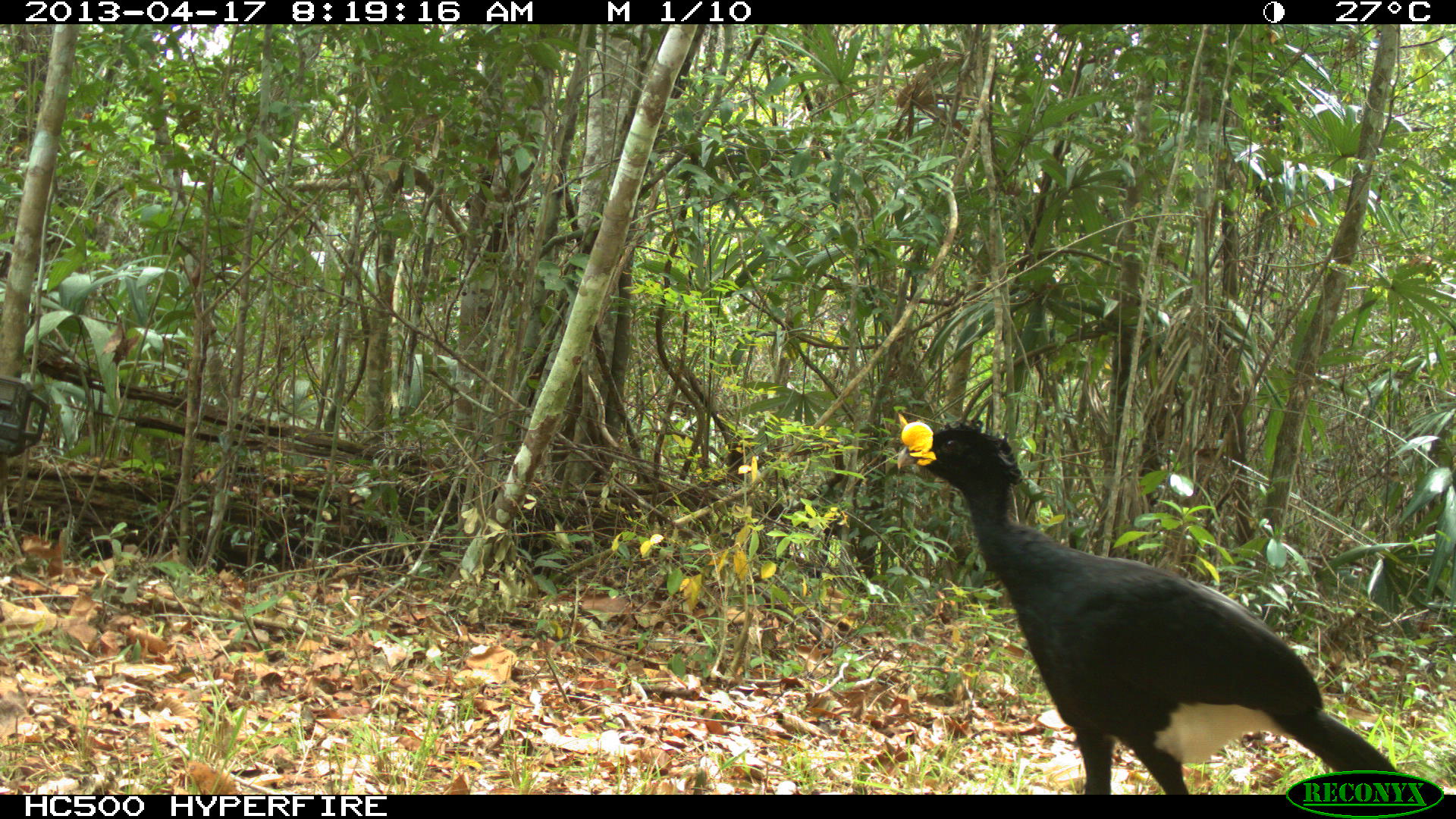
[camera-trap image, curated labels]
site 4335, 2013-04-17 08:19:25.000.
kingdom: Animalia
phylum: Chordata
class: Aves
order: Galliformes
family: Cracidae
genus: Crax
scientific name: Crax rubra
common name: great curassow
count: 1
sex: male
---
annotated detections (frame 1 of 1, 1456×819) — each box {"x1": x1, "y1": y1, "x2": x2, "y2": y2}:
crax rubra: {"x1": 895, "y1": 415, "x2": 1419, "y2": 791}